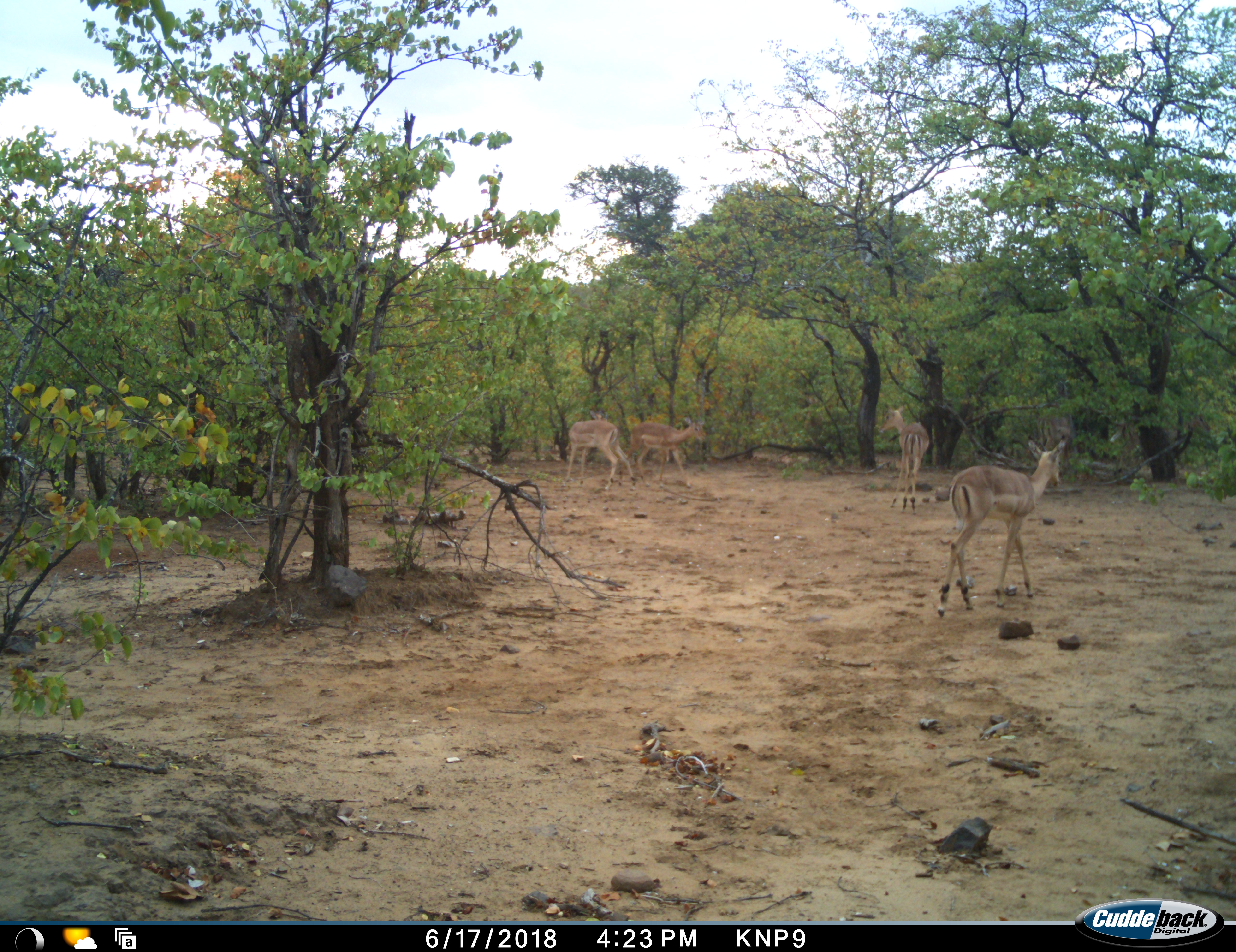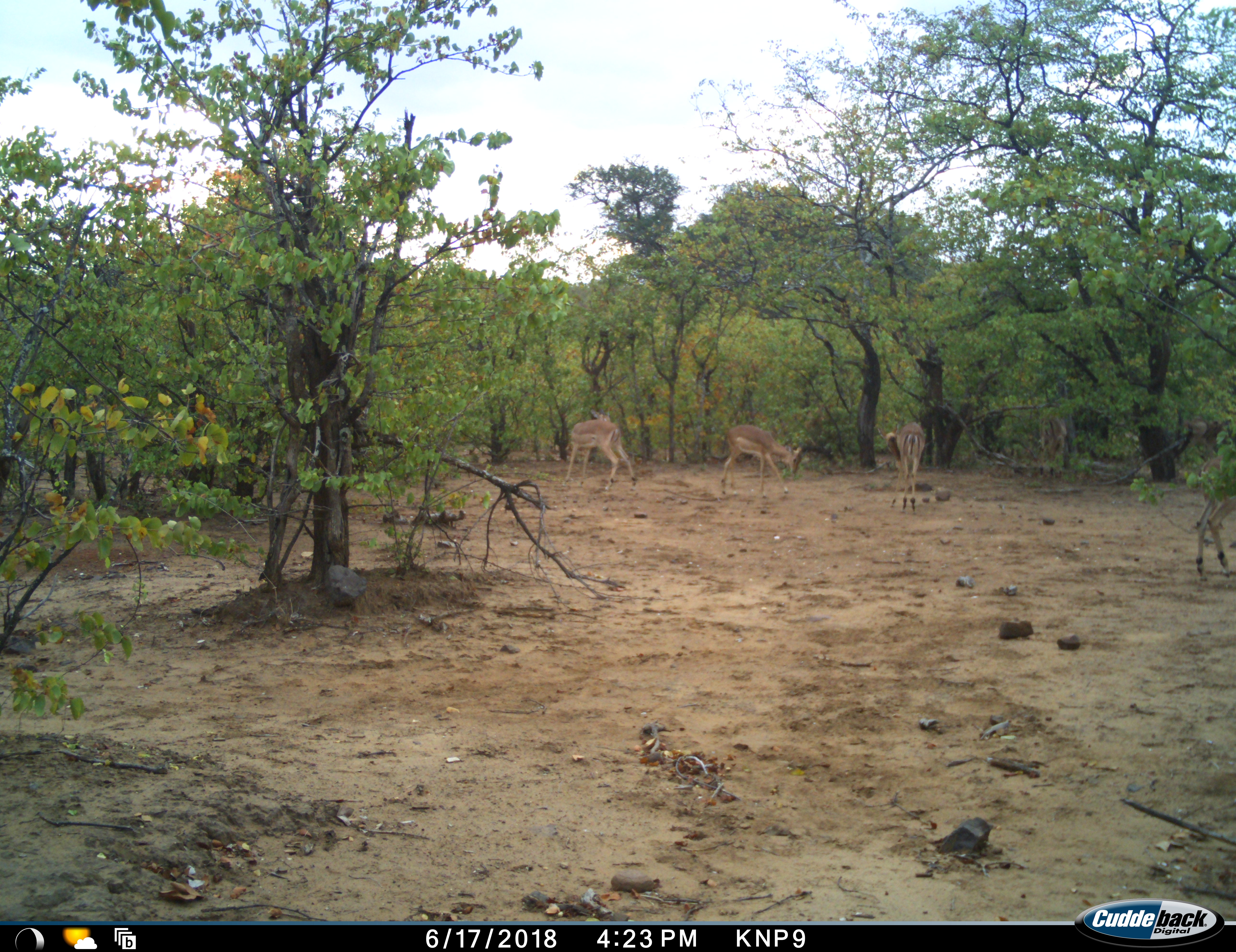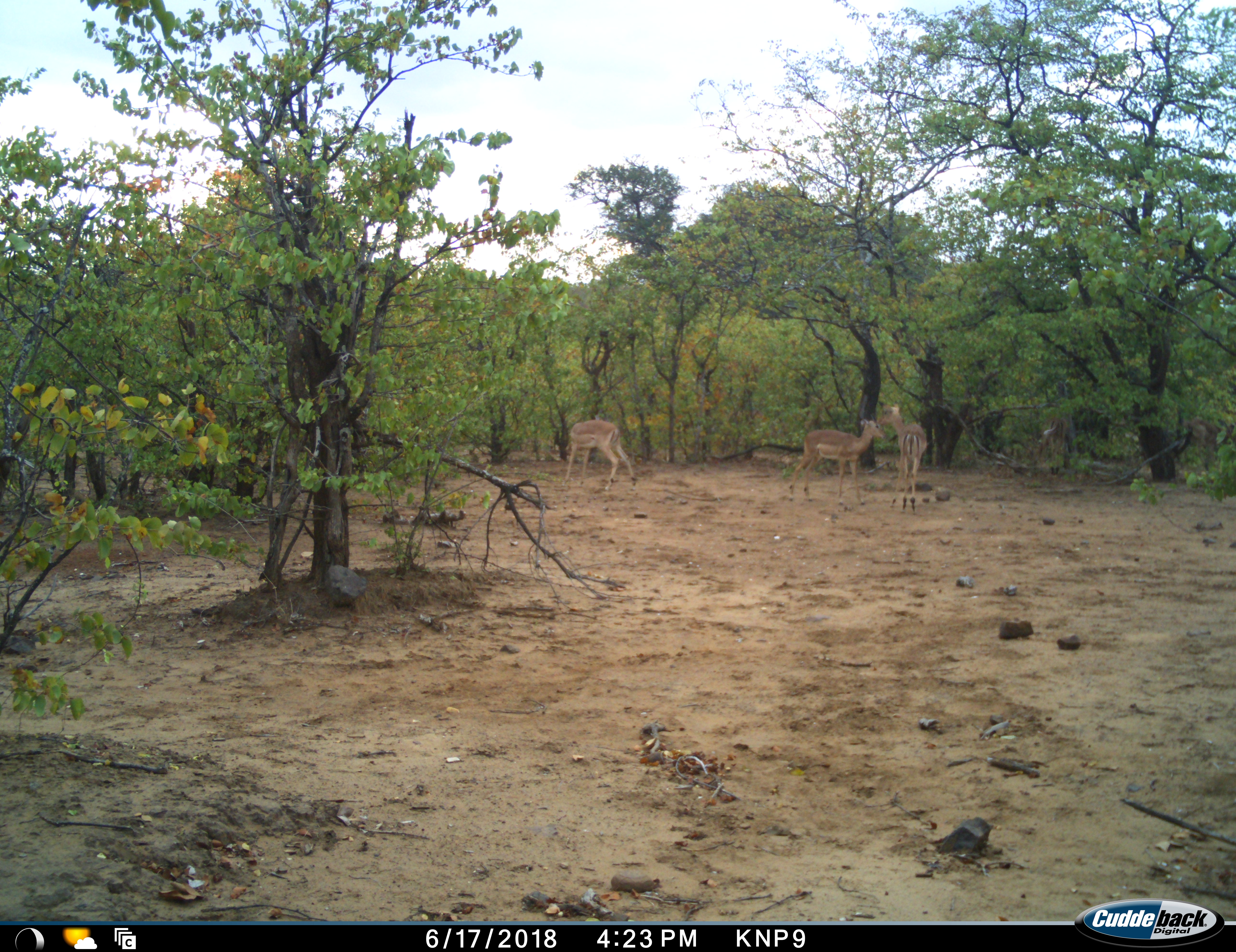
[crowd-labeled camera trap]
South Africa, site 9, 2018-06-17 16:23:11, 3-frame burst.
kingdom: Animalia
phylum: Chordata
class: Mammalia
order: Artiodactyla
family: Bovidae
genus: Aepyceros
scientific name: Aepyceros melampus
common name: impala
Impala (Aepyceros melampus), count 6. Behavior (volunteer vote fractions): standing 80%, resting 0%, moving 100%, interacting 30%. Young present (vote fraction): 10%. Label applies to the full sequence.